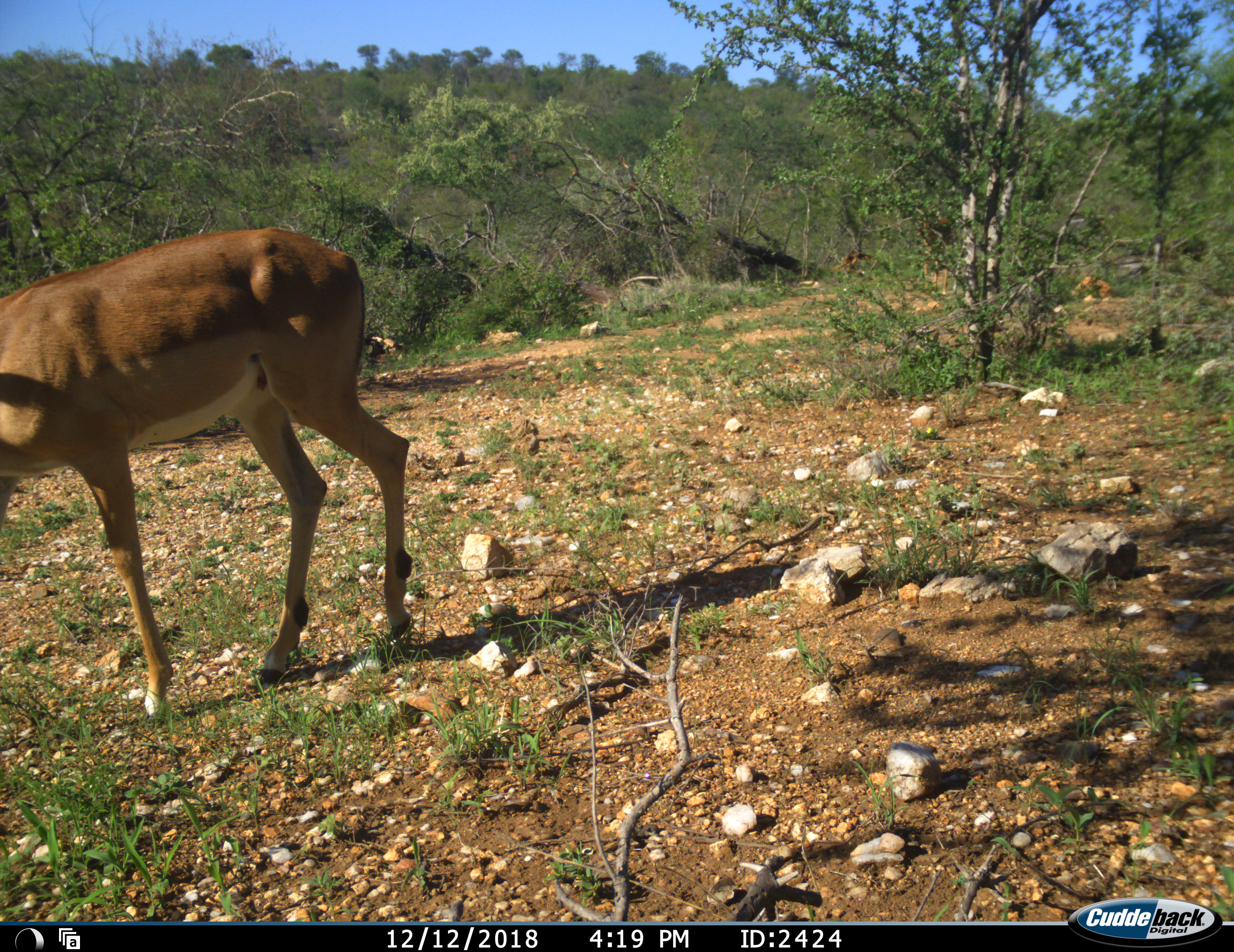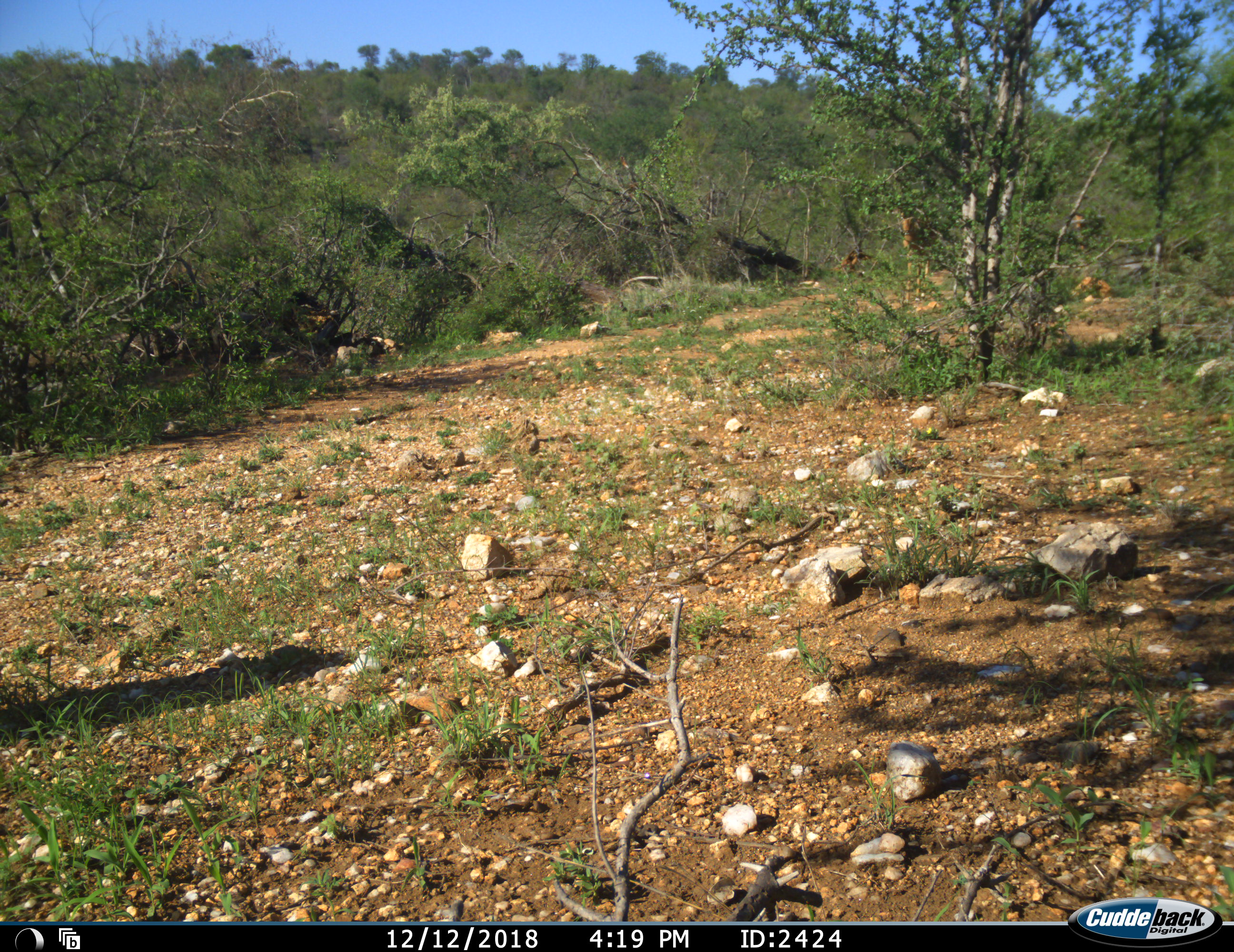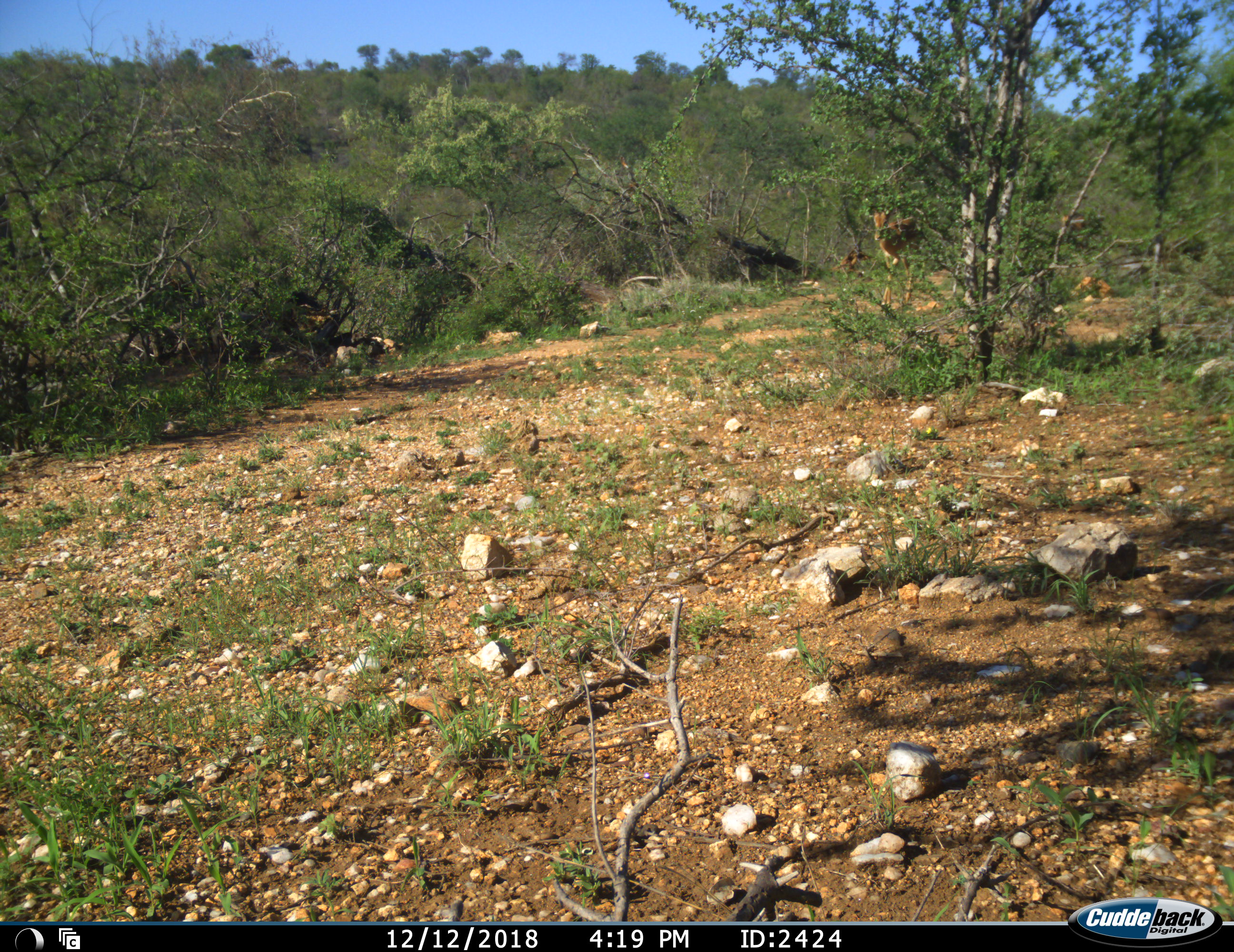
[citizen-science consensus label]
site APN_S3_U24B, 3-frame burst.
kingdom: Animalia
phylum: Chordata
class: Mammalia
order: Artiodactyla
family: Bovidae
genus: Aepyceros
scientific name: Aepyceros melampus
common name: impala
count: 3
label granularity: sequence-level